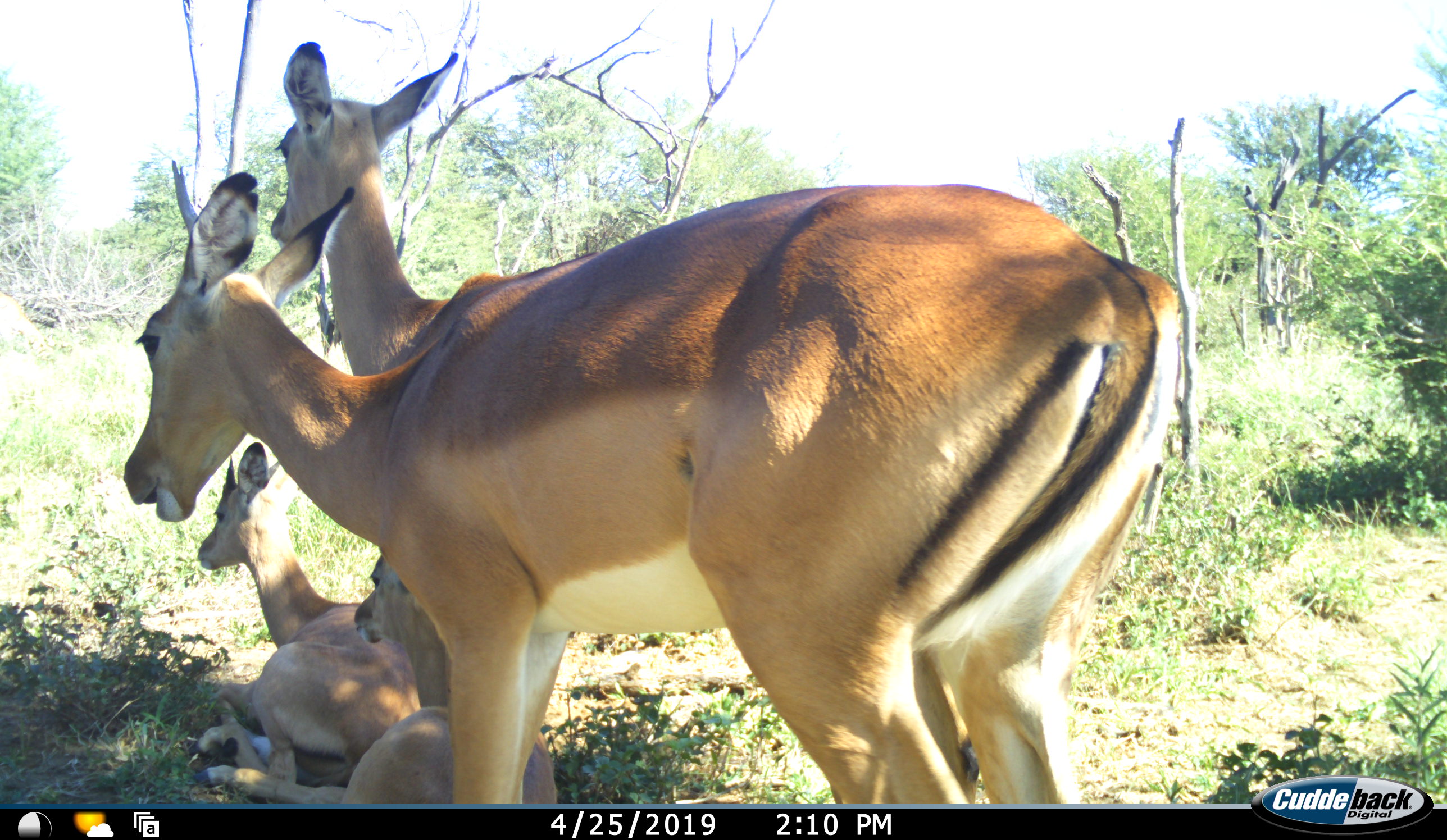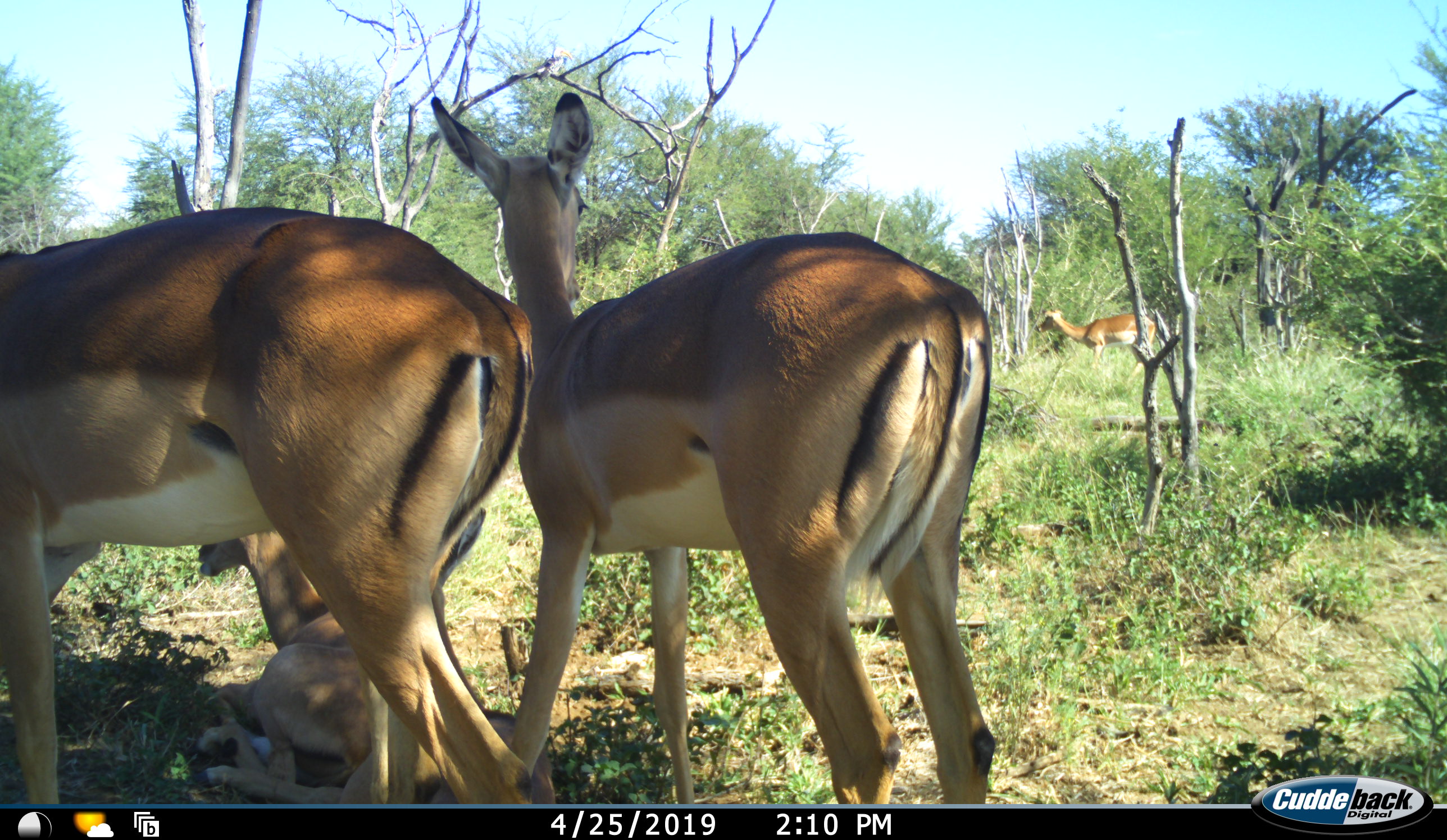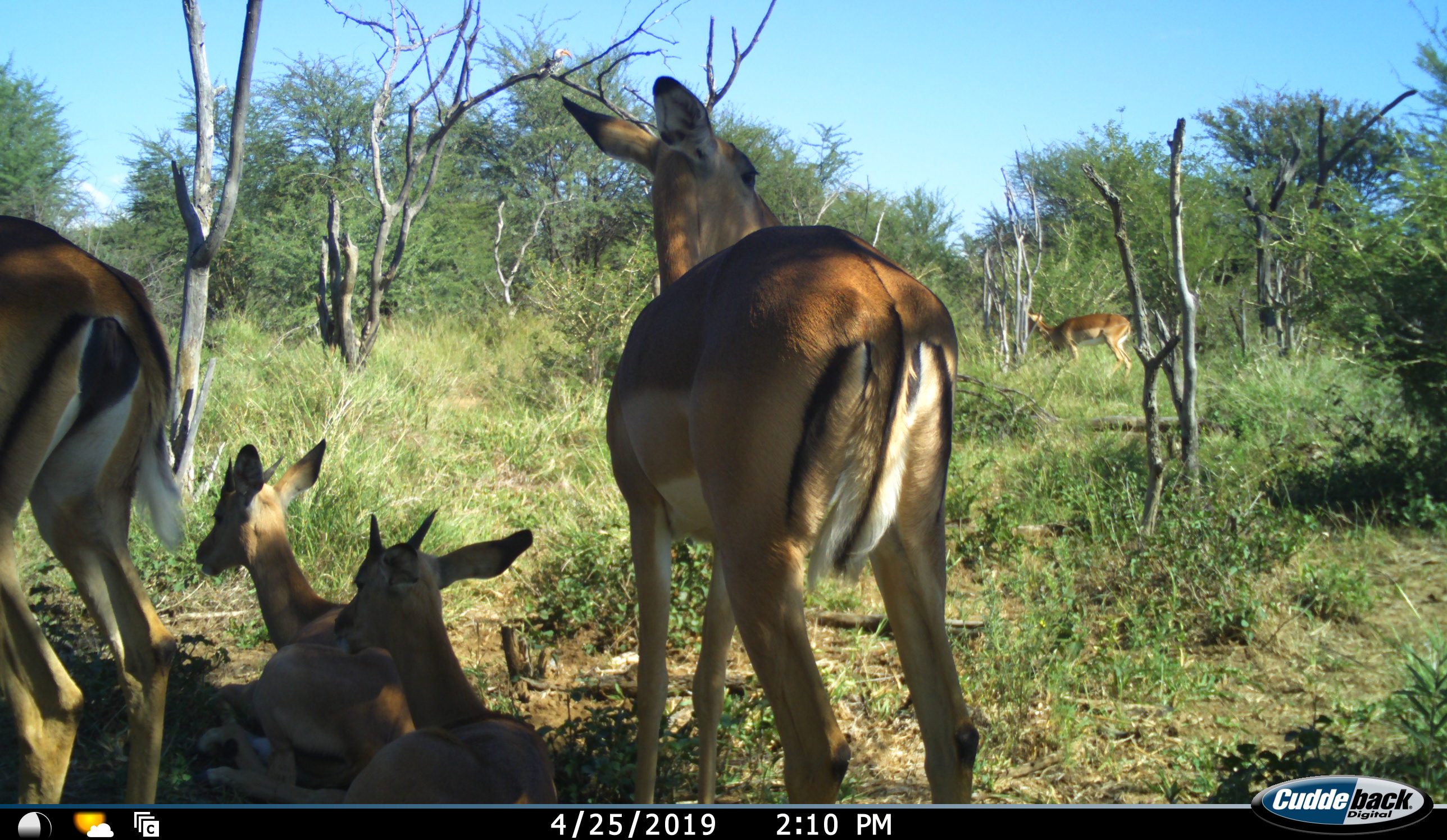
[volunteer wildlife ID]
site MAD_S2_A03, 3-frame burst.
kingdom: Animalia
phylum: Chordata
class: Mammalia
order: Artiodactyla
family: Bovidae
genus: Aepyceros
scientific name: Aepyceros melampus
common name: impala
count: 5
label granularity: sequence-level